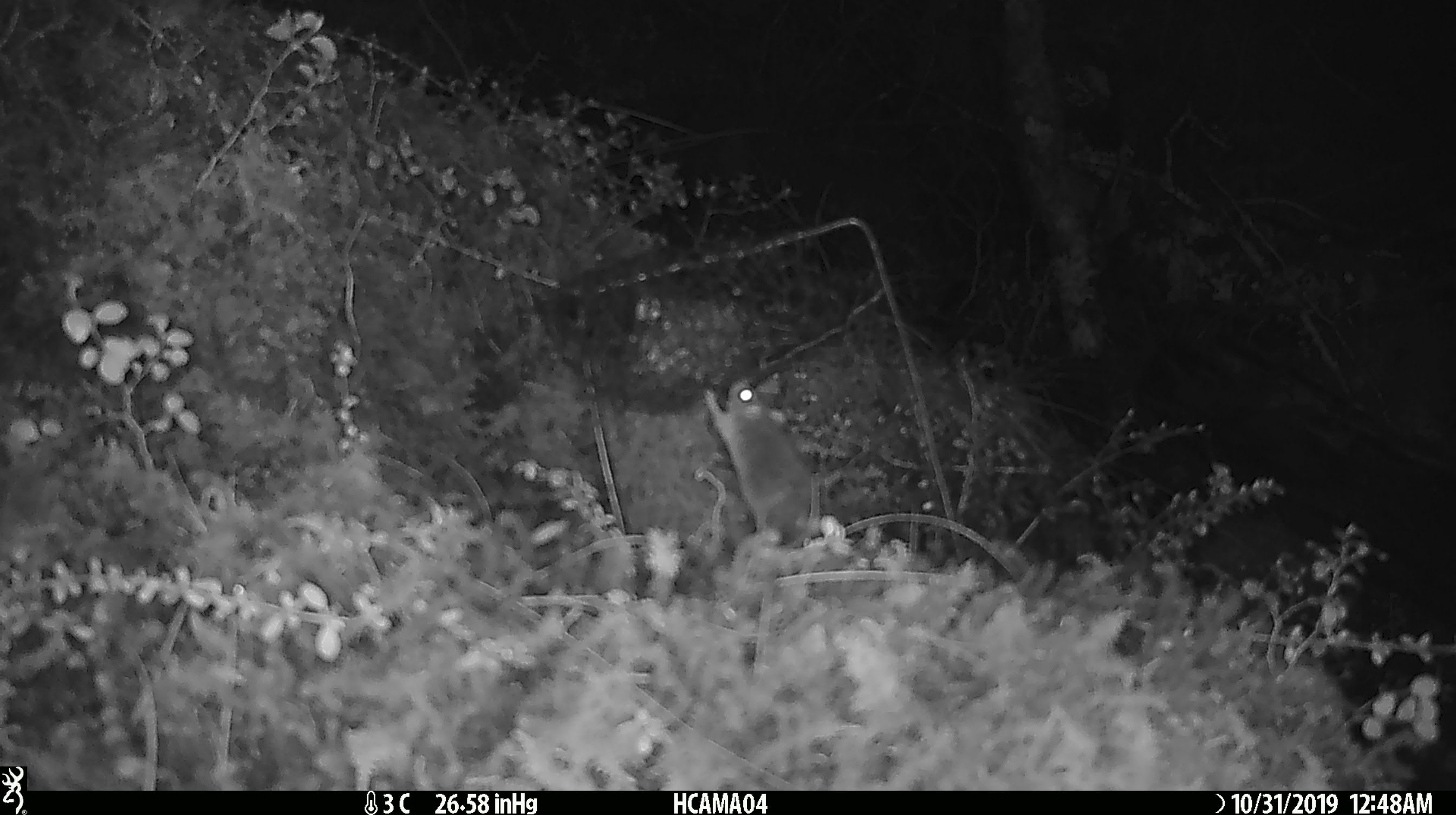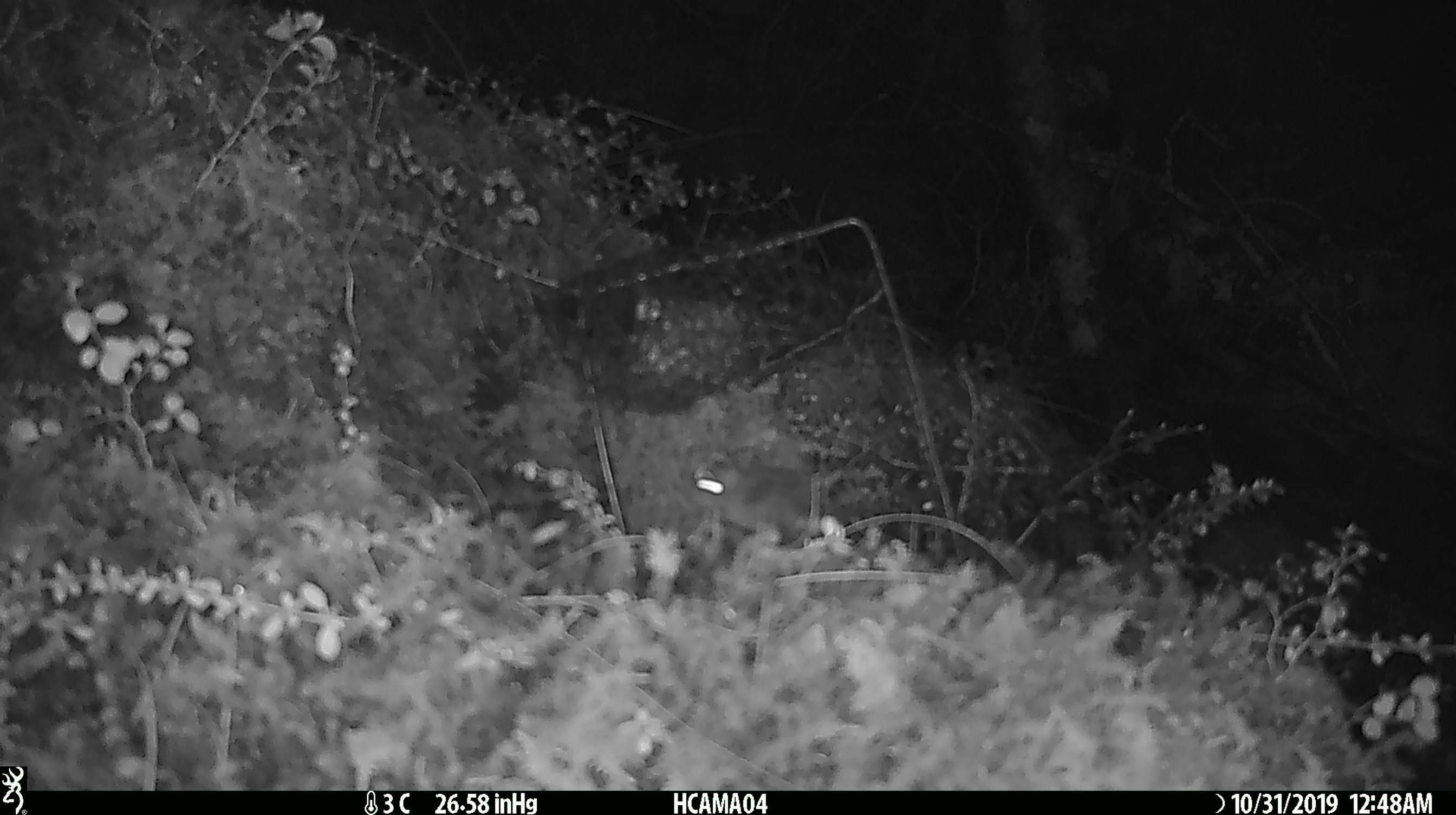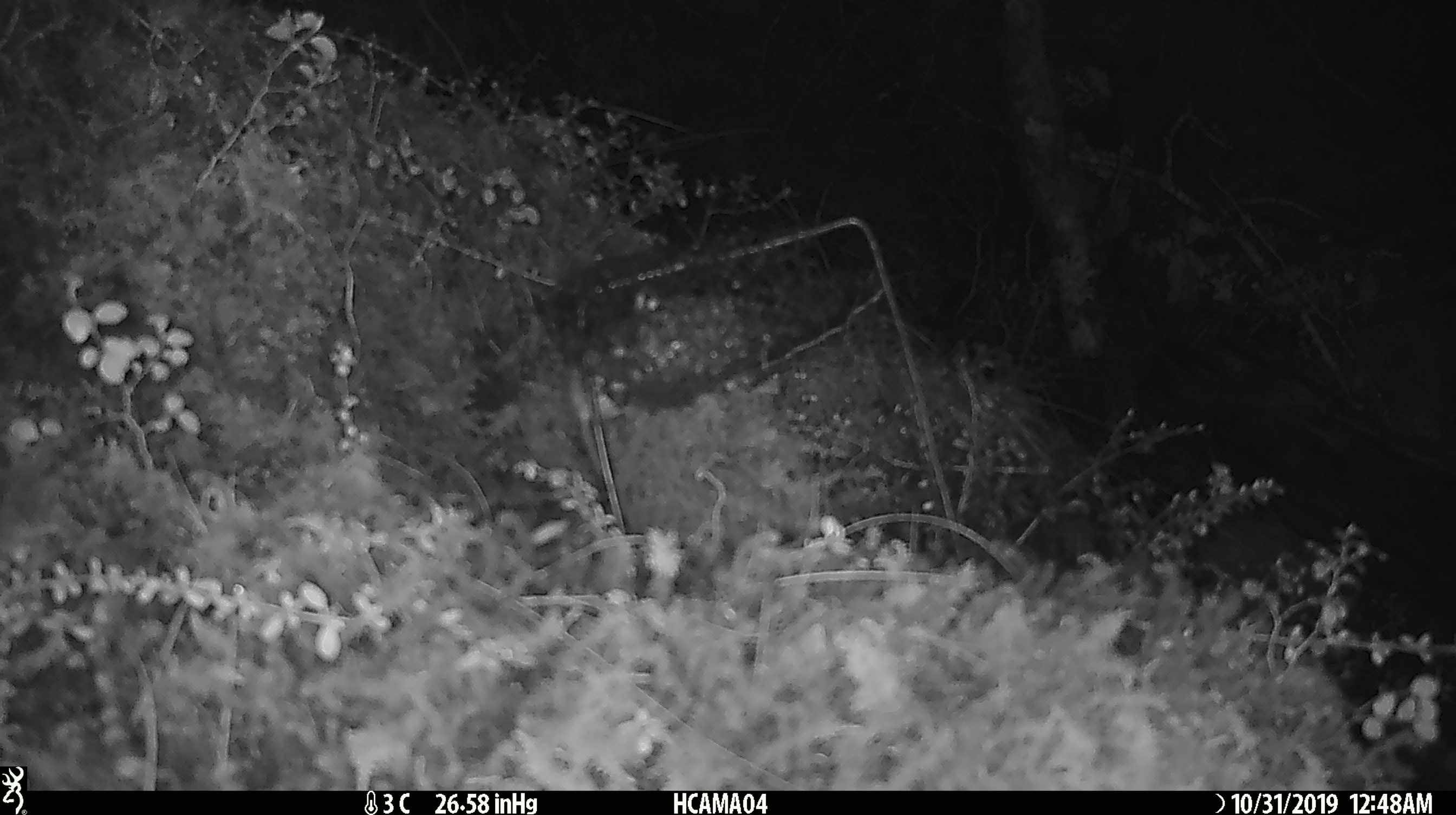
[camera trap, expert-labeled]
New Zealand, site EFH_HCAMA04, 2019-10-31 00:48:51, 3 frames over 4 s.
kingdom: Animalia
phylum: Chordata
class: Mammalia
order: Rodentia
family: Muridae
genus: Mus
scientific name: Mus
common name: mouse